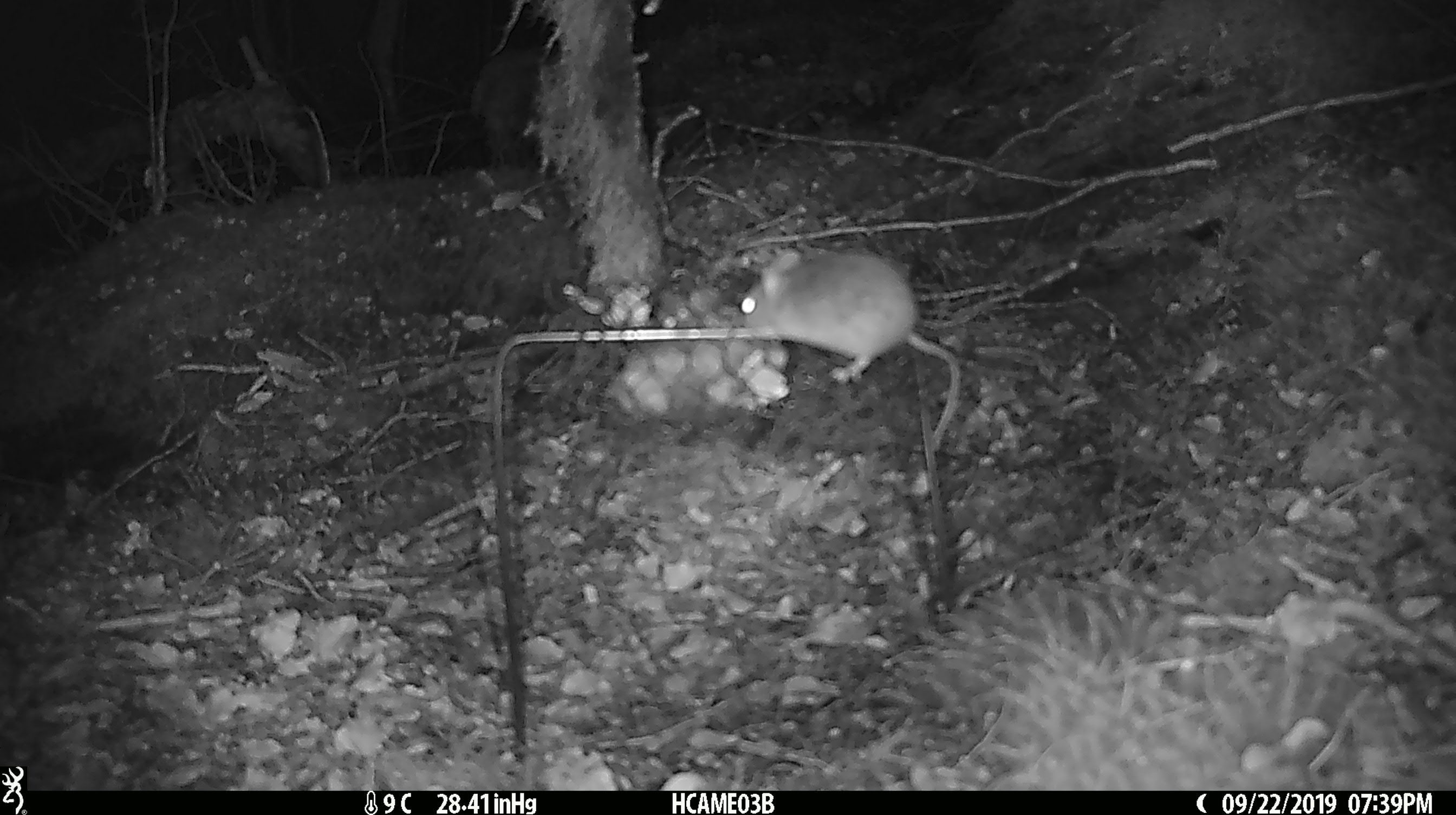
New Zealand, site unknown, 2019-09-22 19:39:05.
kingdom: Animalia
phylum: Chordata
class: Mammalia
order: Rodentia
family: Muridae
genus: Mus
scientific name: Mus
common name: mouse